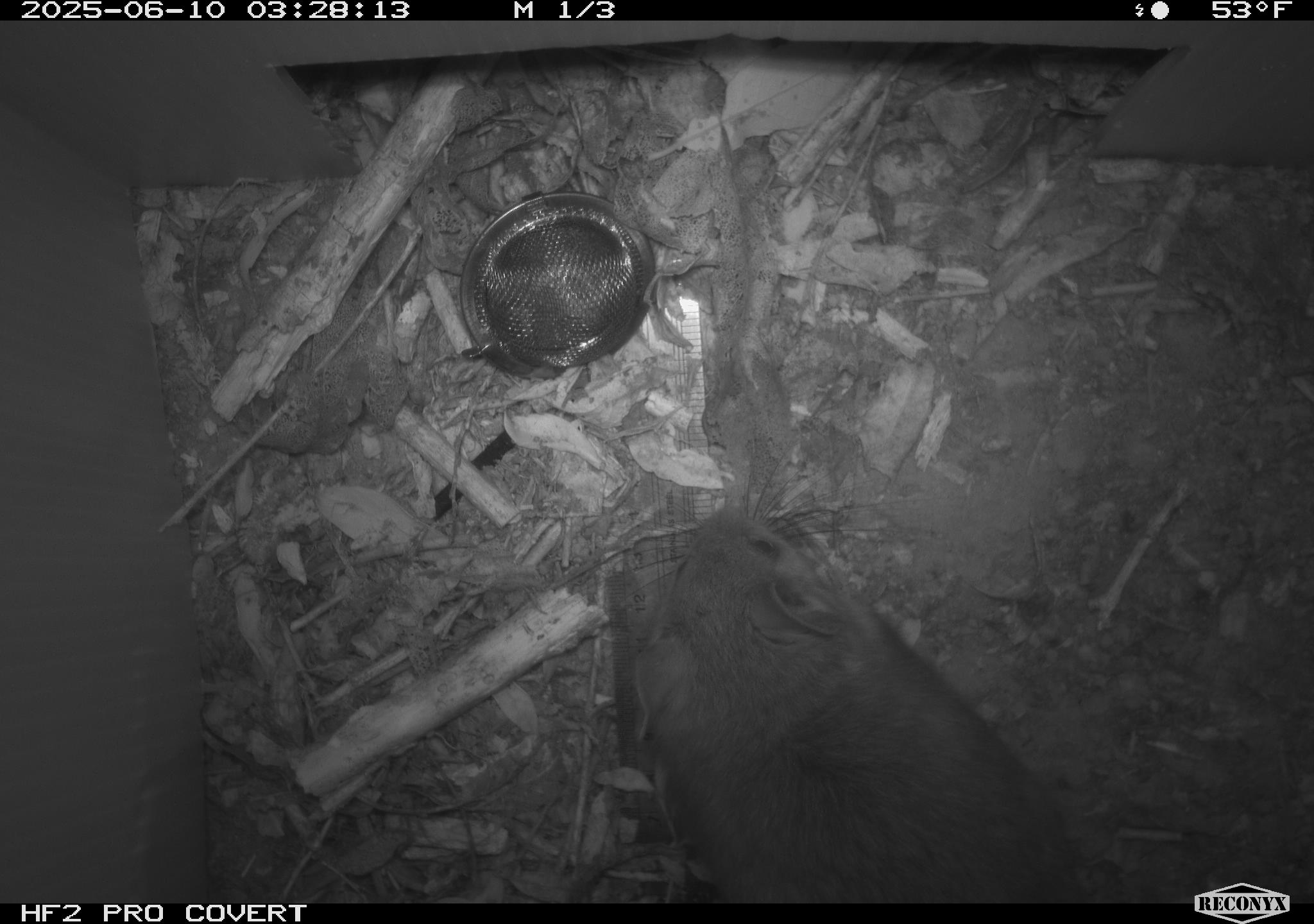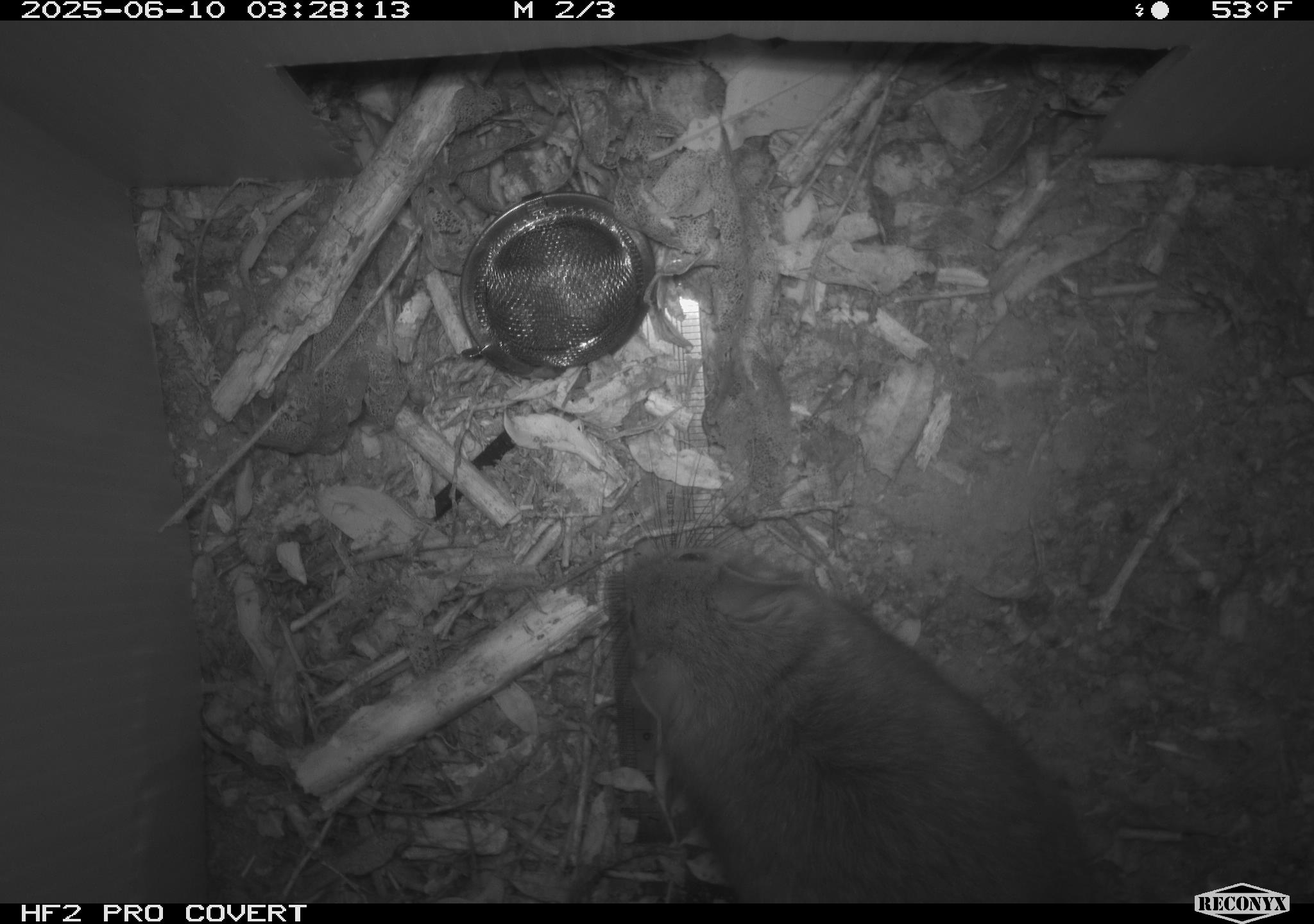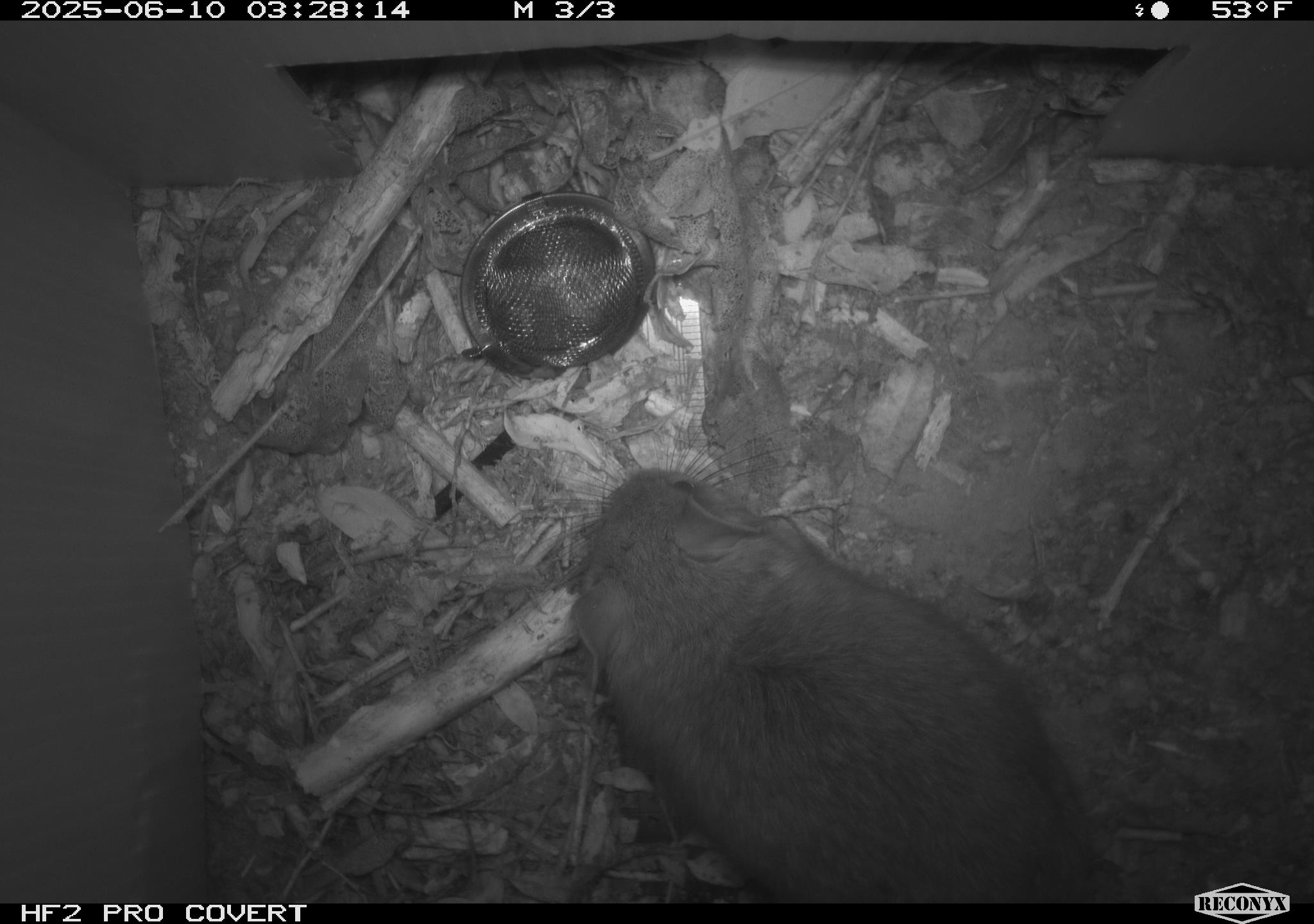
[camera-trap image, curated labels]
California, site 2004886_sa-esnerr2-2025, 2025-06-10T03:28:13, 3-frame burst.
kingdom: Animalia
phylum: Chordata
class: Mammalia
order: Rodentia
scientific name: Rodentia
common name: rodent